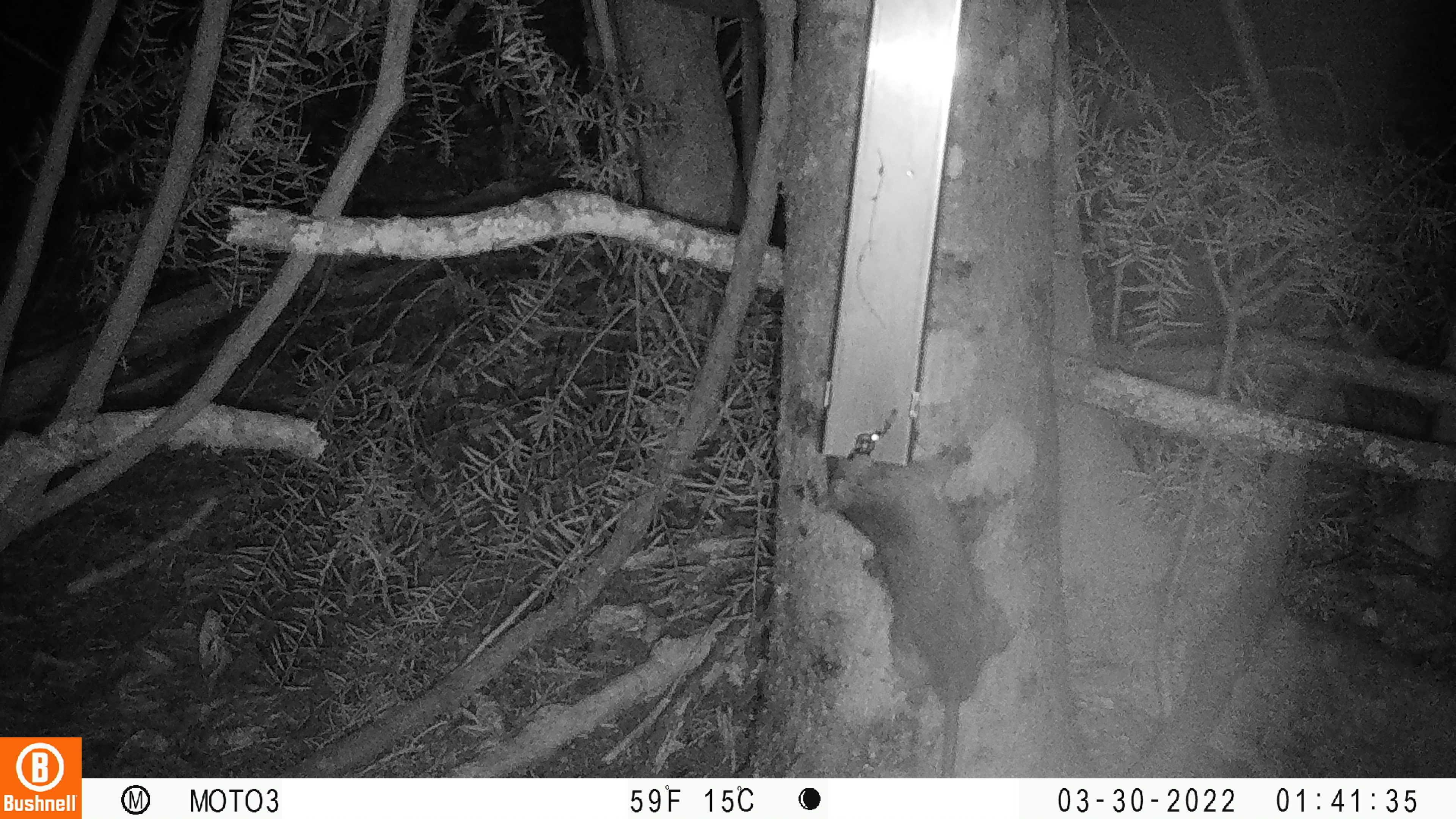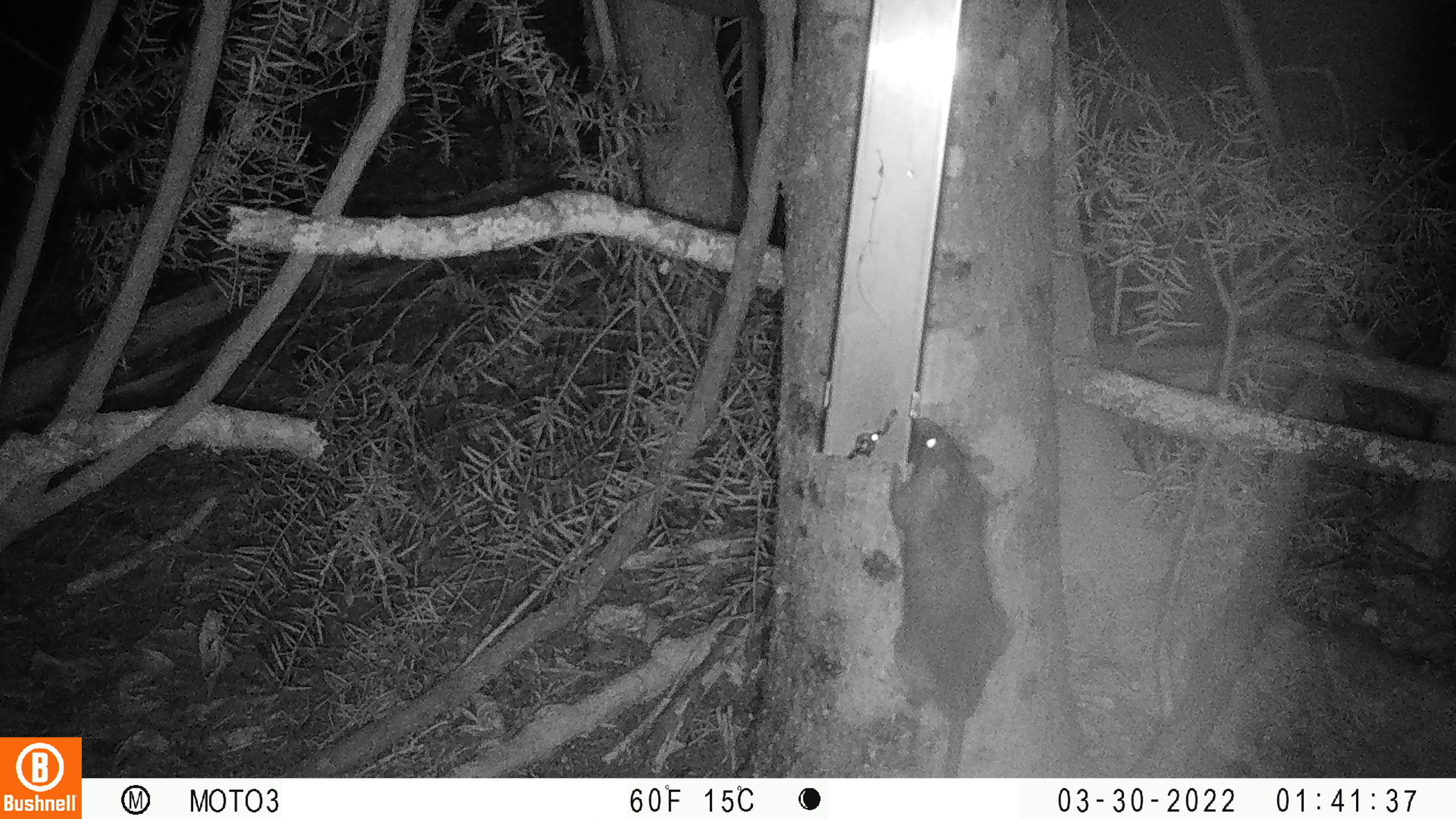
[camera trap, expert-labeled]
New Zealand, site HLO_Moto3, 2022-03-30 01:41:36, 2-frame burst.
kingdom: Animalia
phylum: Chordata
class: Mammalia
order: Rodentia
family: Muridae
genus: Rattus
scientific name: Rattus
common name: rat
Rat (Rattus).